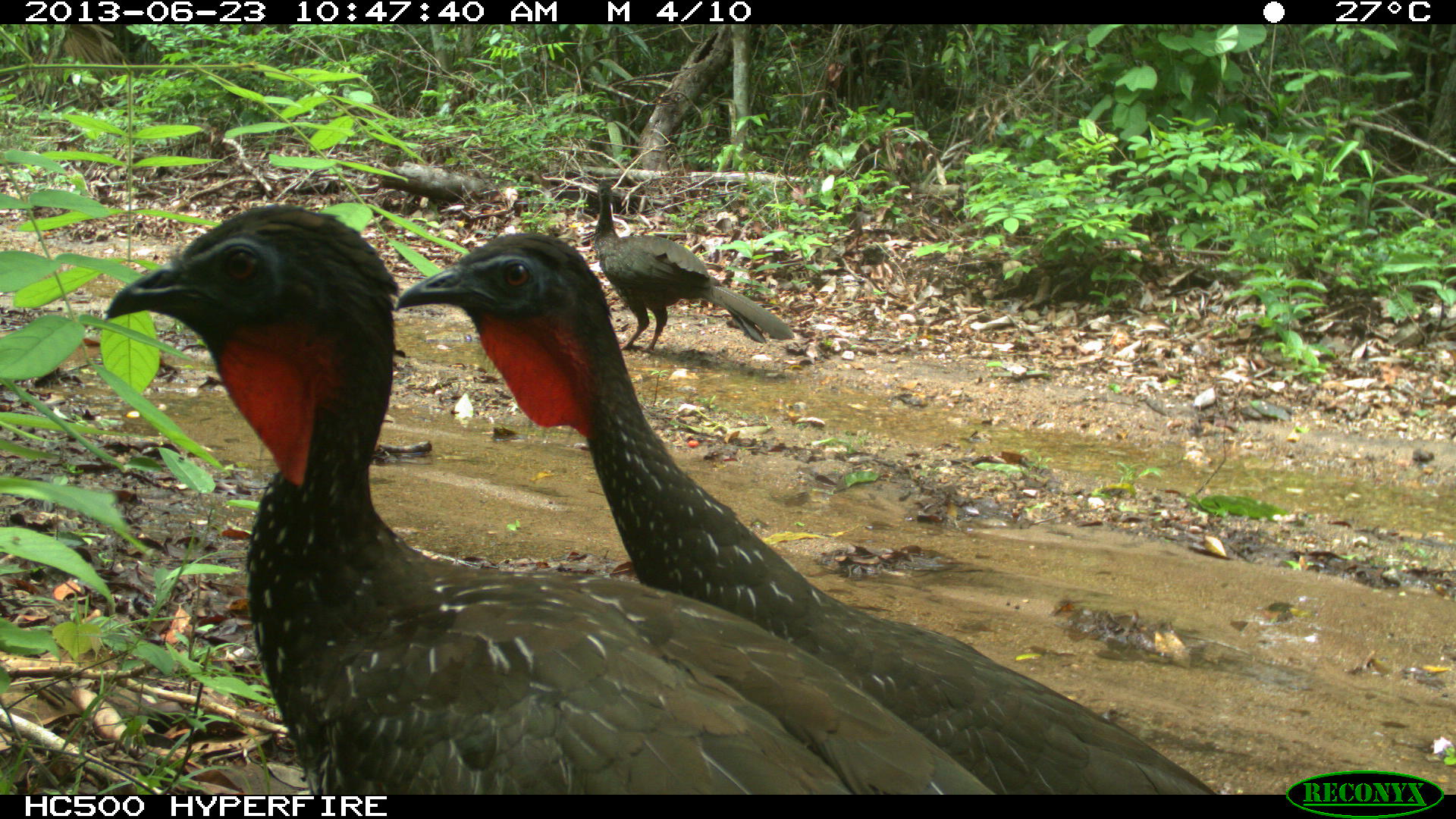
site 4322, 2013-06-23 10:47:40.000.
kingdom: Animalia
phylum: Chordata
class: Aves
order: Galliformes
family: Cracidae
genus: Penelope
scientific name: Penelope purpurascens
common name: crested guan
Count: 4.